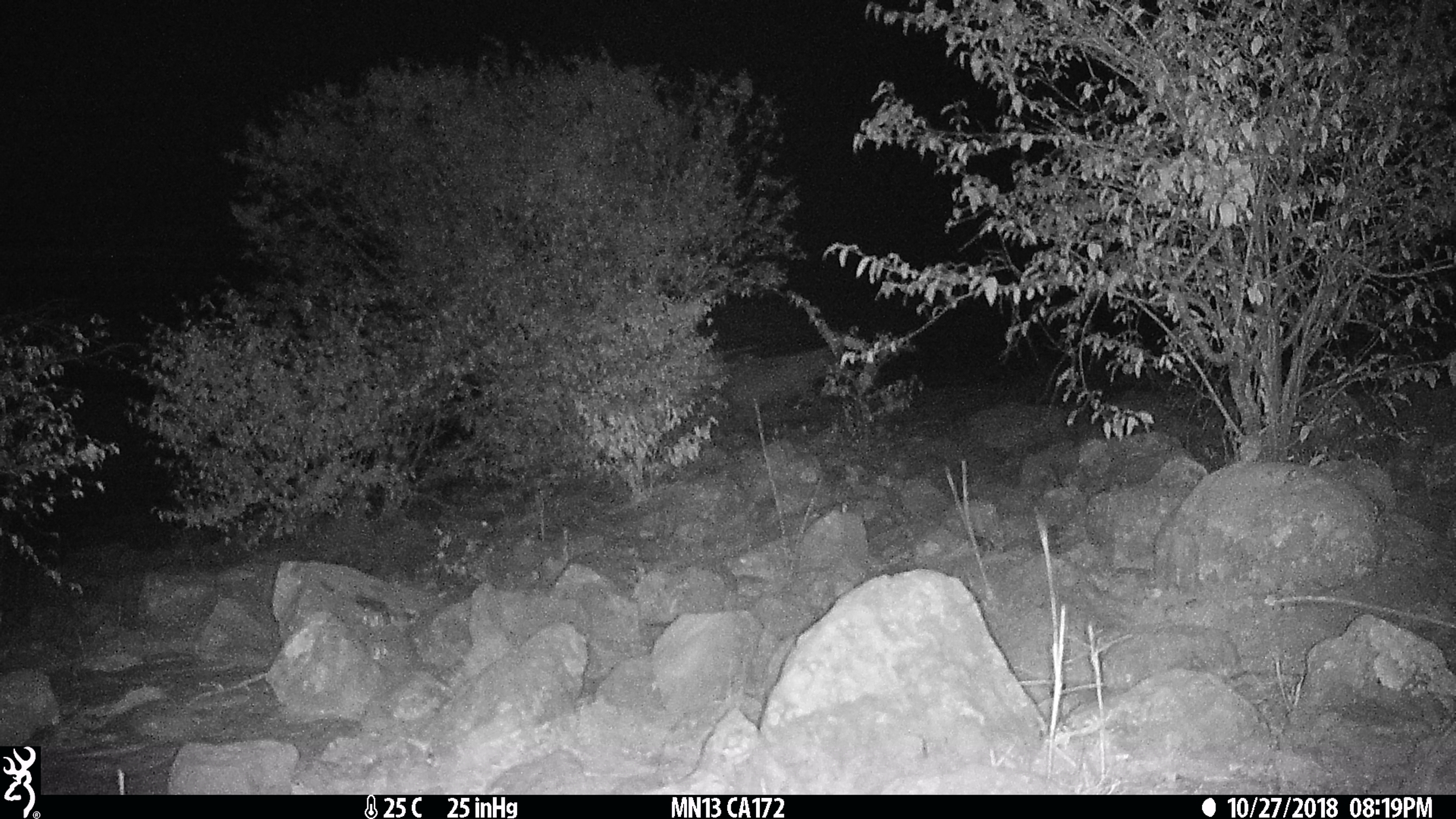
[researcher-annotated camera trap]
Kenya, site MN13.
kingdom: Animalia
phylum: Chordata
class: Mammalia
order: Carnivora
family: Hyaenidae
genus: Crocuta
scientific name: Crocuta crocuta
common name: spotted hyena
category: hyena spotted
Hyena spotted (spotted hyena) (Crocuta crocuta).